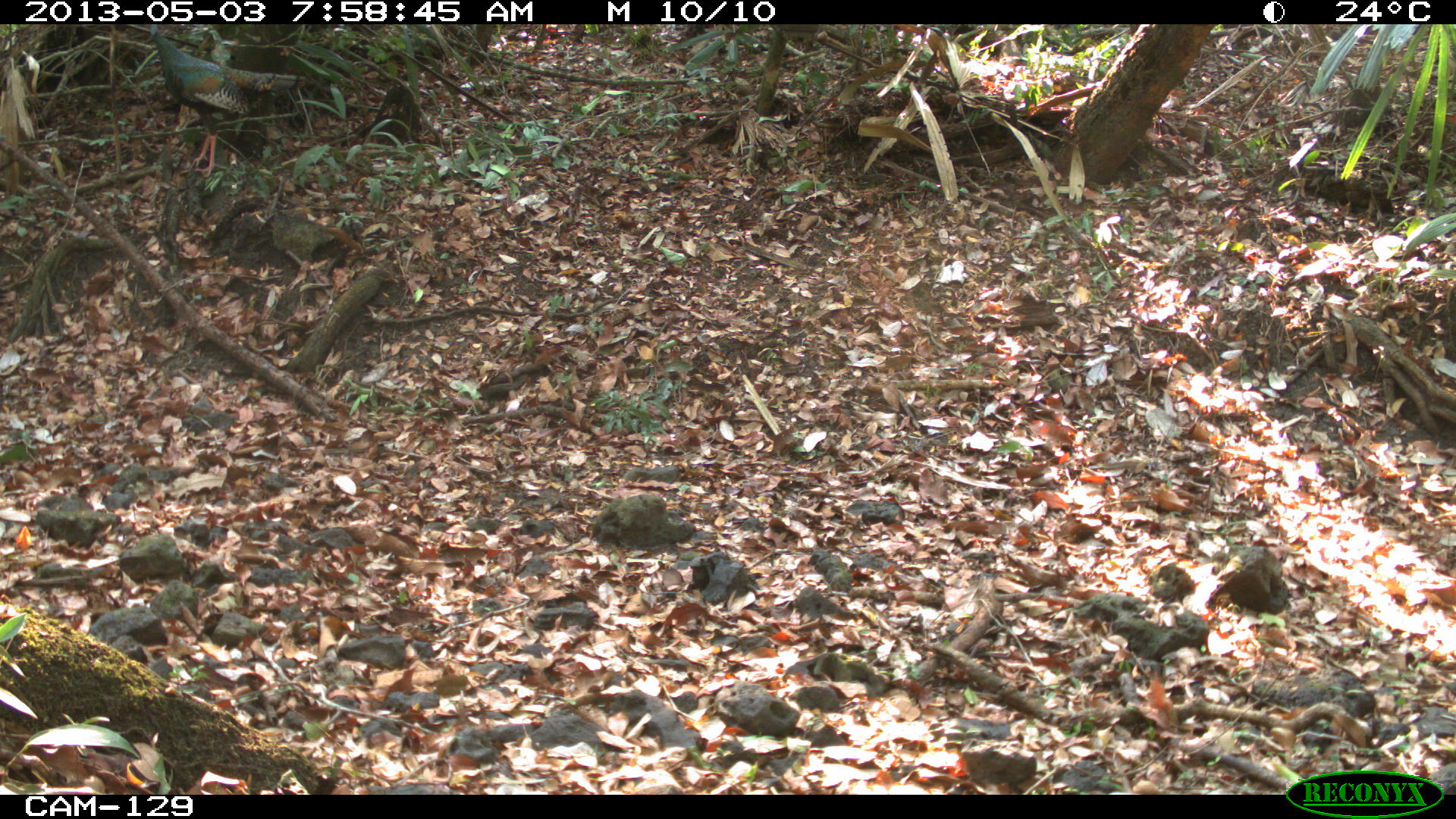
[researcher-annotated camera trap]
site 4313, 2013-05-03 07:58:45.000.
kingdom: Animalia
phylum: Chordata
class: Aves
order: Galliformes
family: Phasianidae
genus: Meleagris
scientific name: Meleagris ocellata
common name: ocellated turkey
Meleagris ocellata (ocellated turkey), count 3.